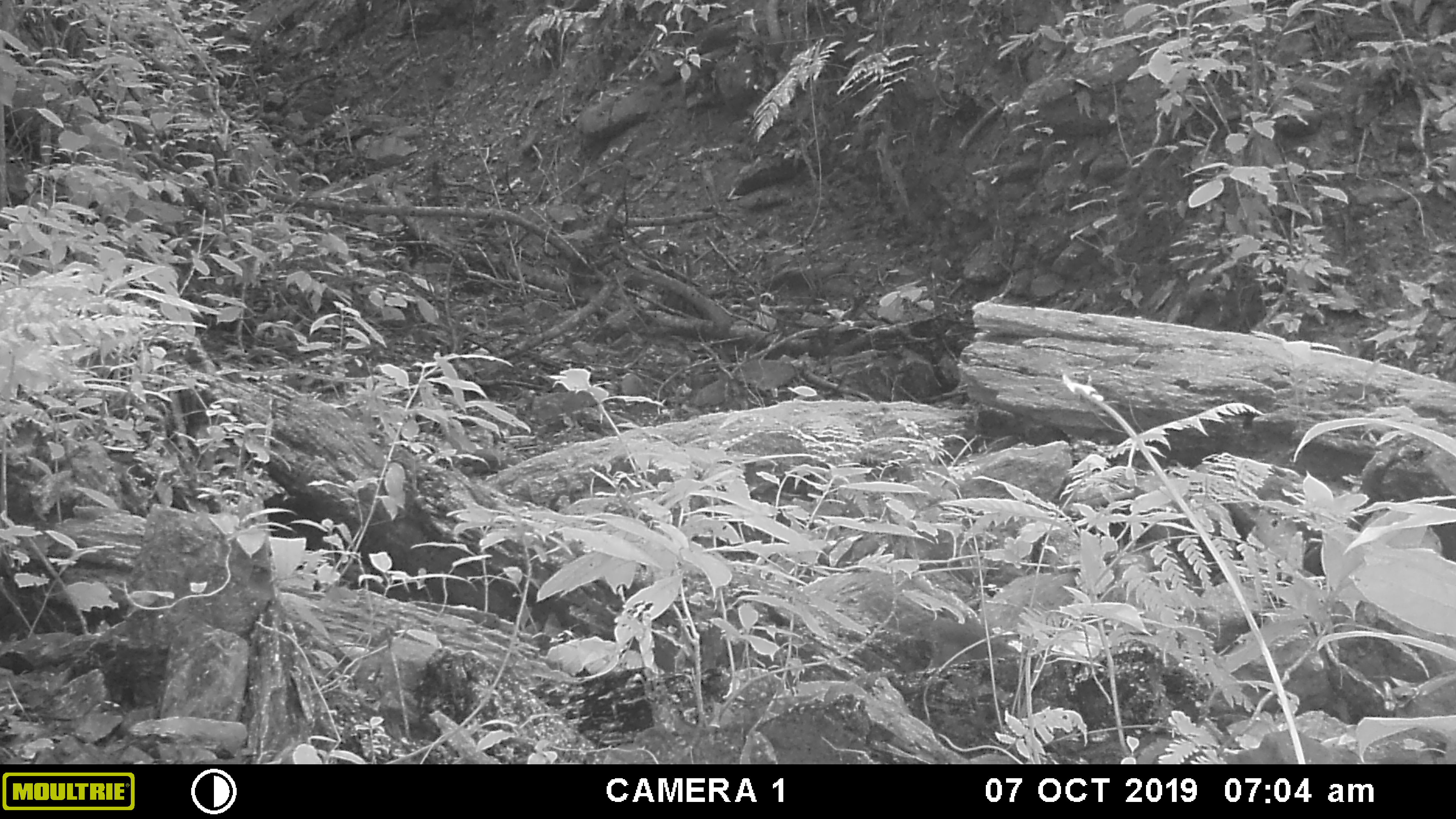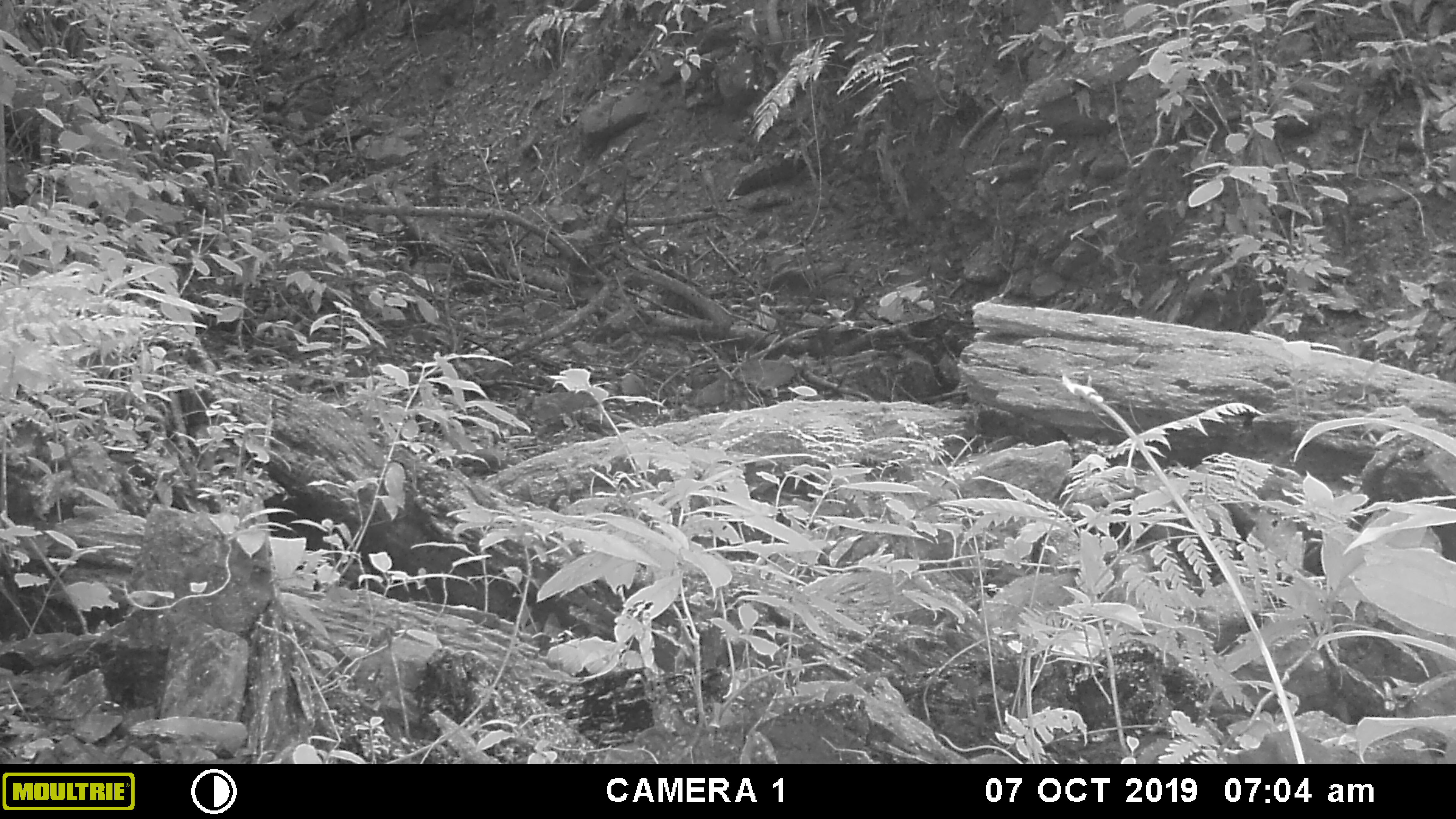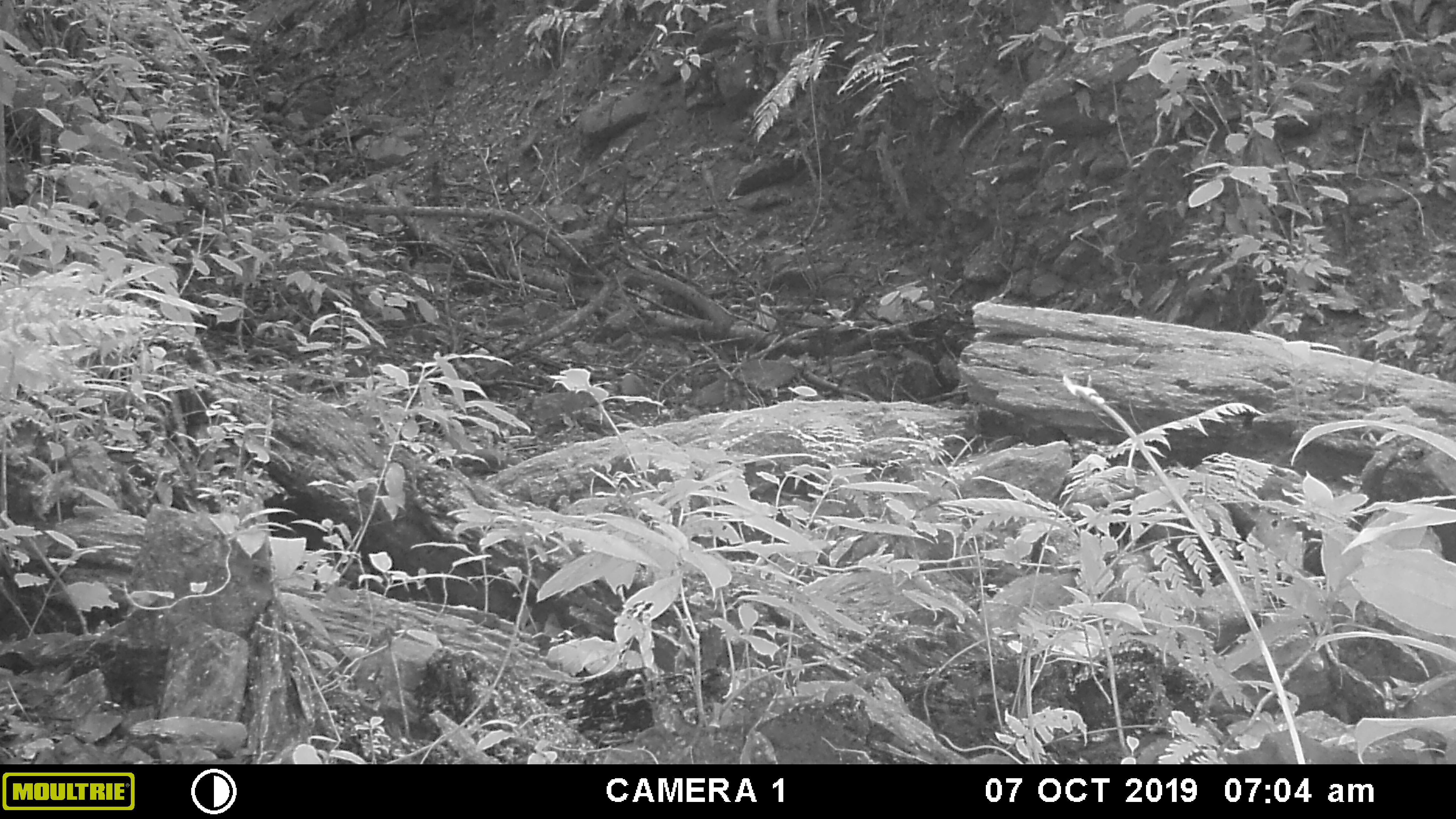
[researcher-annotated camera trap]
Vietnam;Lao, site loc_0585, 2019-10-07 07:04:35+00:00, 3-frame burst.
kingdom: Animalia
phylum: Chordata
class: Mammalia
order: Rodentia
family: Sciuridae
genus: Dremomys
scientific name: Dremomys rufigenis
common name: red-cheeked squirrel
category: red cheeked squirrel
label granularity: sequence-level